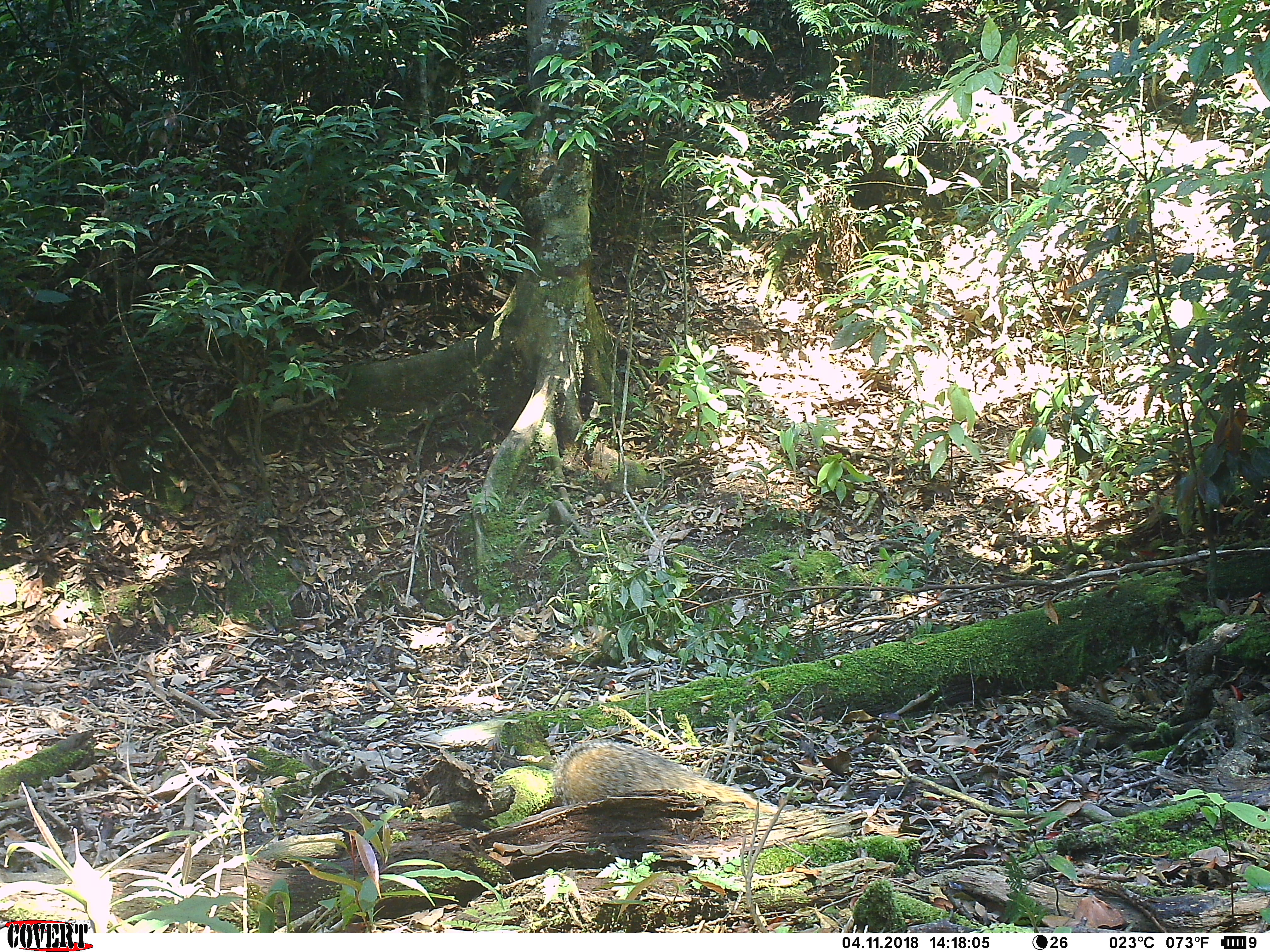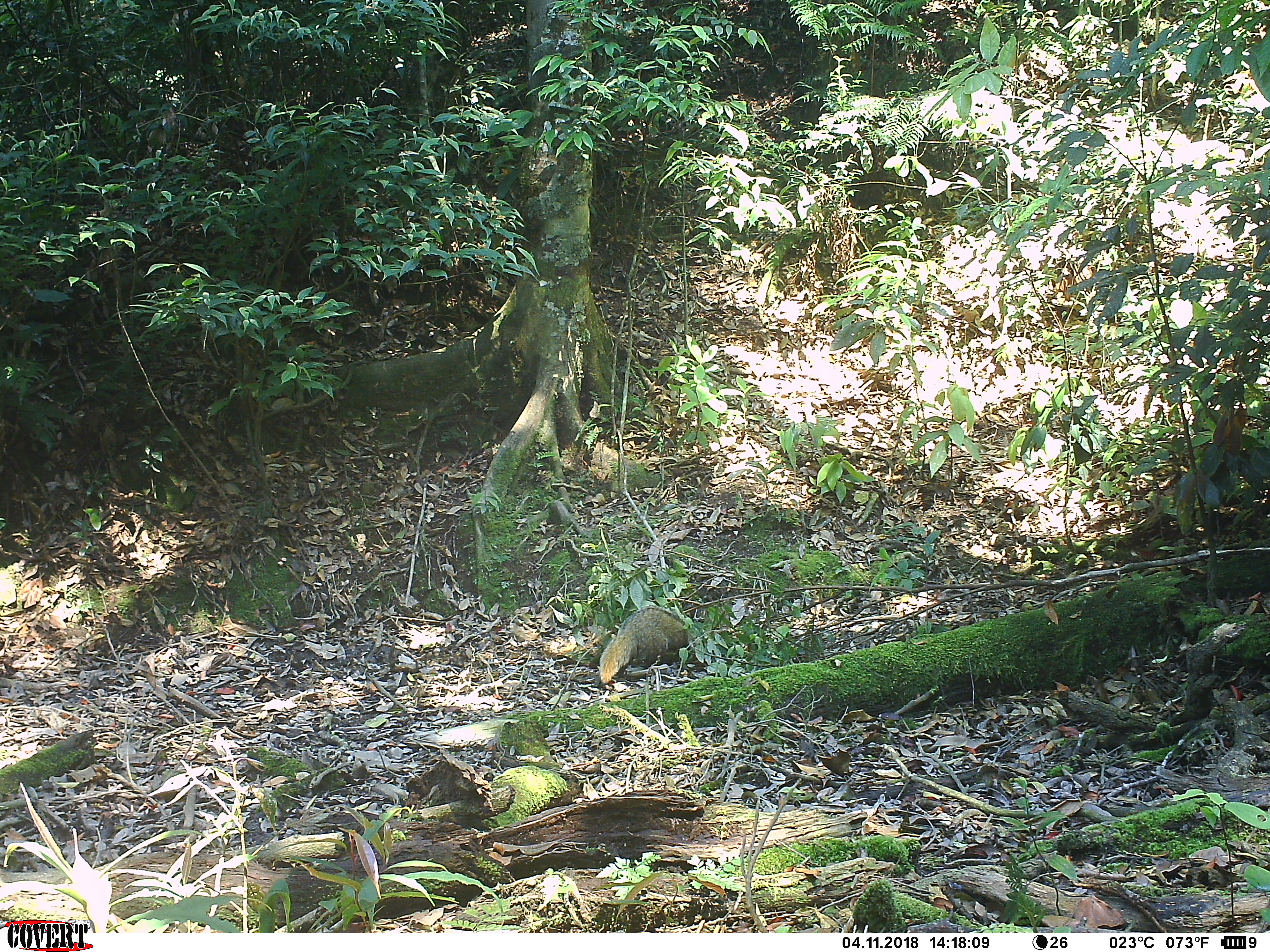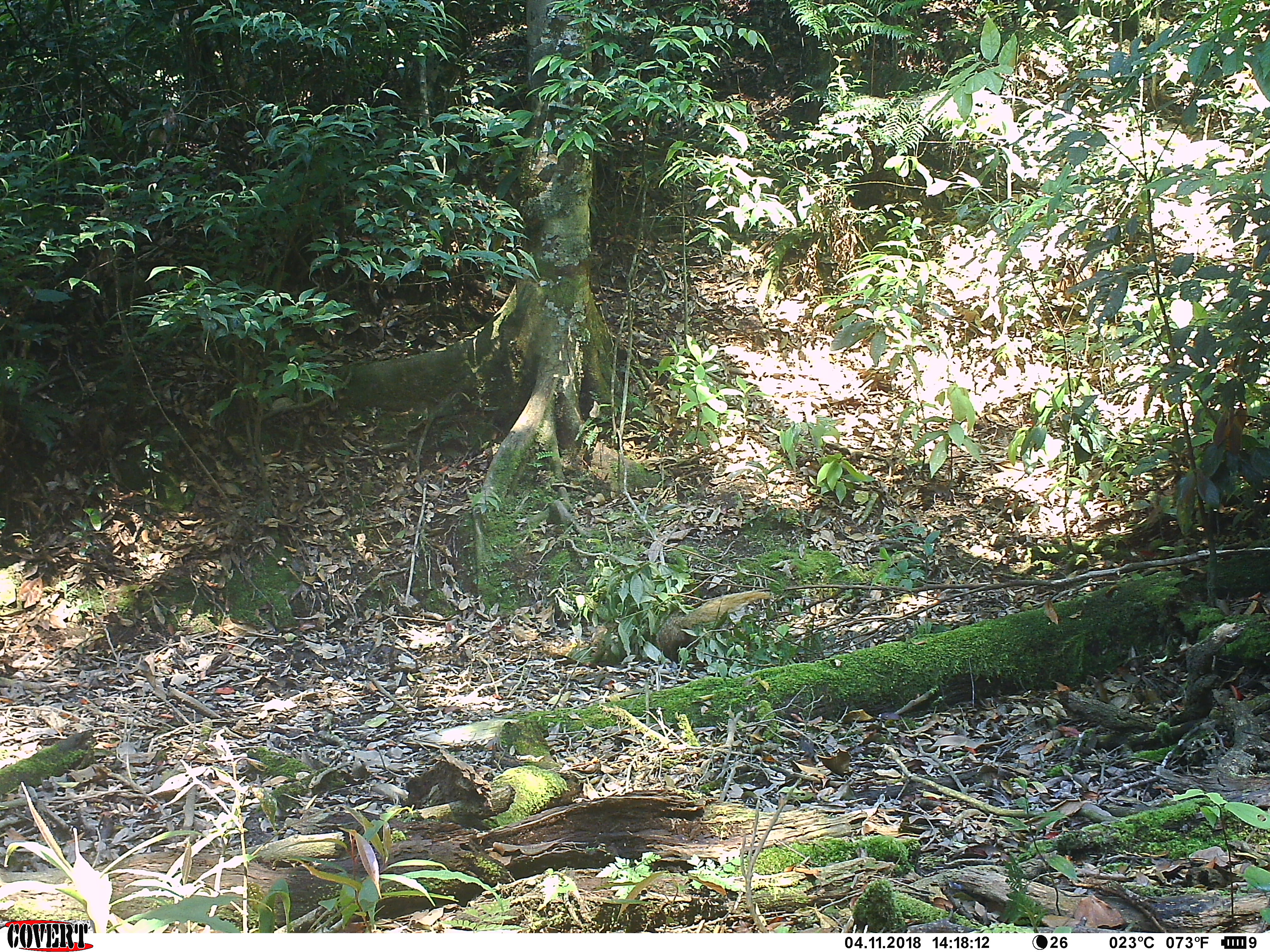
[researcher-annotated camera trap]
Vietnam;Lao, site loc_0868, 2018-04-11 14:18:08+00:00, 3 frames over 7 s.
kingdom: Animalia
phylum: Chordata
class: Mammalia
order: Carnivora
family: Herpestidae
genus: Urva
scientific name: Urva urva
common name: crab-eating mongoose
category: crab eating mongoose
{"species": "crab eating mongoose (crab-eating mongoose) (Urva urva)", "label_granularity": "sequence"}